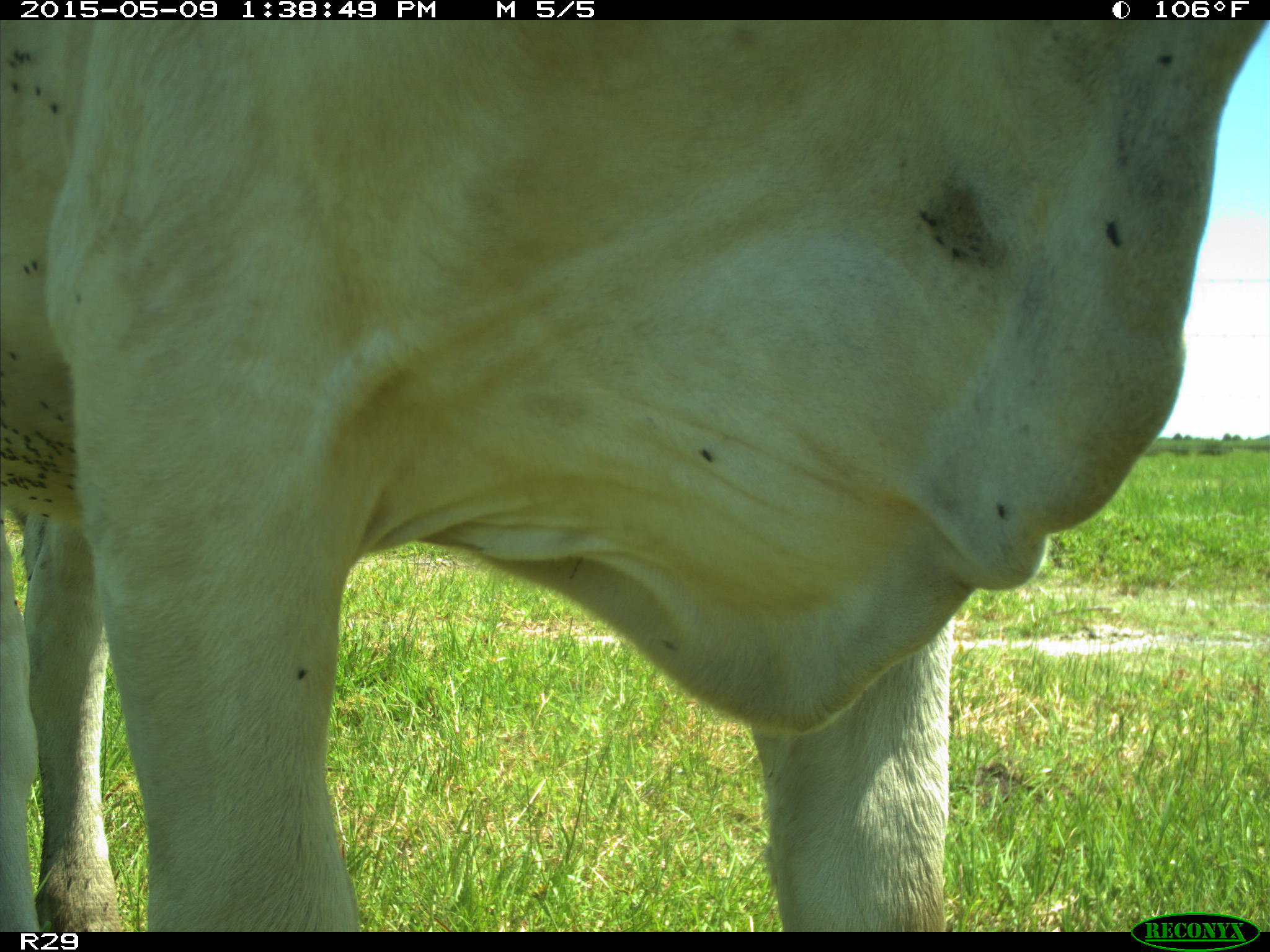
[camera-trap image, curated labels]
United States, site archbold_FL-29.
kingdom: Animalia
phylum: Chordata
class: Mammalia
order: Artiodactyla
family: Bovidae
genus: Bos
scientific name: Bos taurus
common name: domestic cow